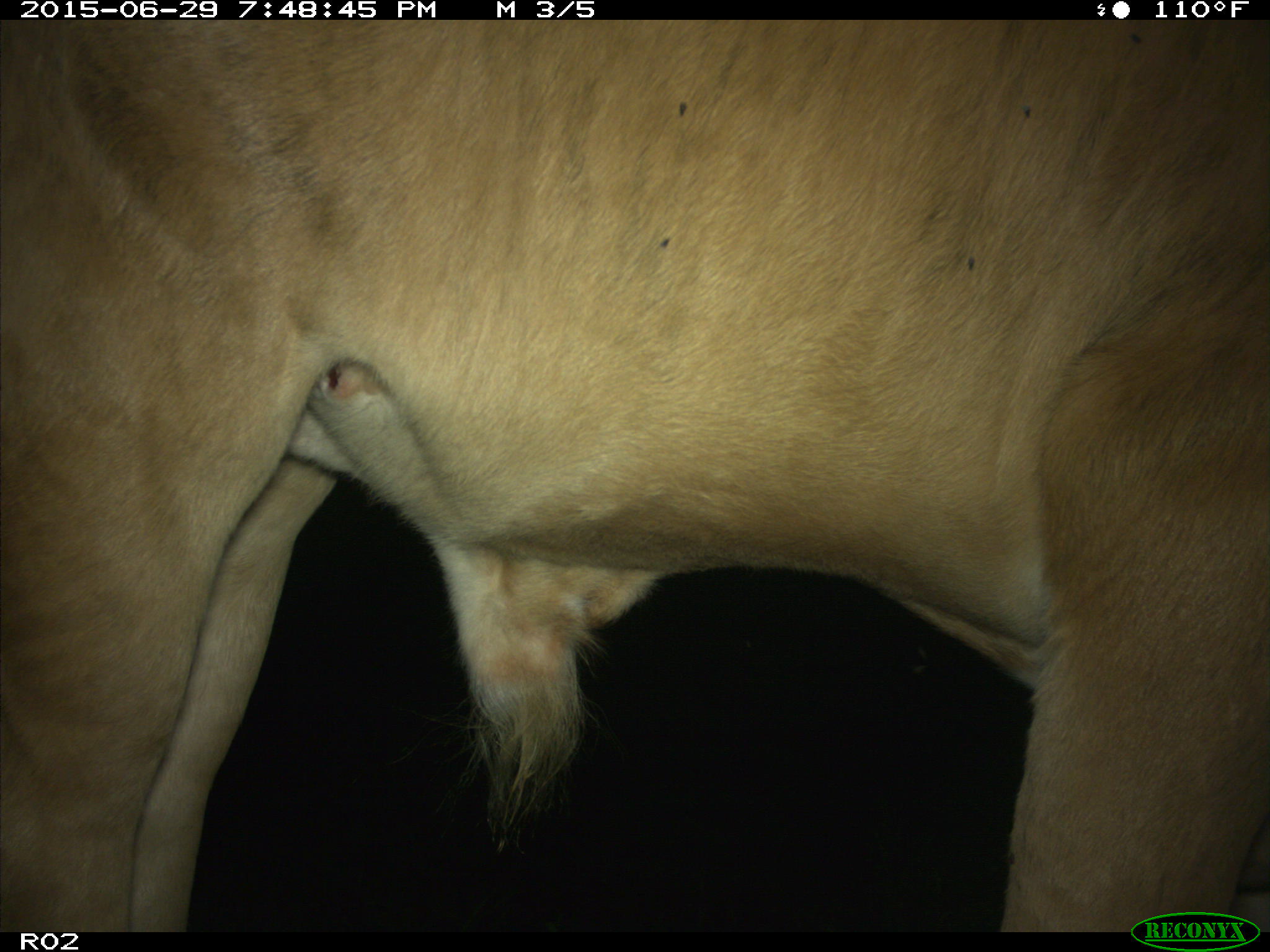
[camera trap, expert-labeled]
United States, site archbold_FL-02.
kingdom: Animalia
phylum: Chordata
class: Mammalia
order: Artiodactyla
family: Bovidae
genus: Bos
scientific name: Bos taurus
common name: domestic cow